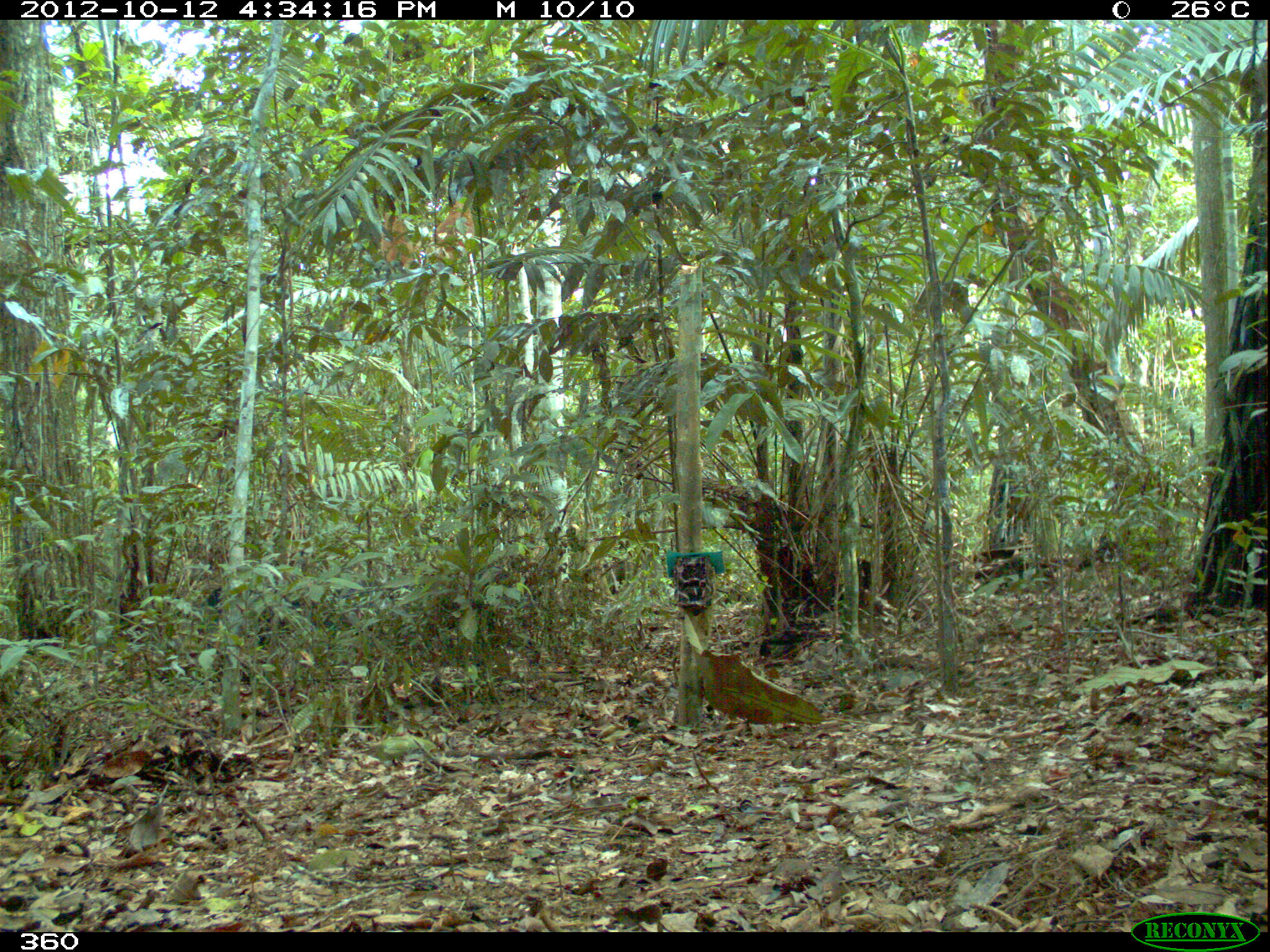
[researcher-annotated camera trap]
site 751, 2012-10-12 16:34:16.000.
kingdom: Animalia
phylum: Chordata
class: Mammalia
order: Artiodactyla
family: Tayassuidae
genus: Tayassu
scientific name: Tayassu pecari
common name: white-lipped peccary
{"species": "Tayassu pecari (white-lipped peccary)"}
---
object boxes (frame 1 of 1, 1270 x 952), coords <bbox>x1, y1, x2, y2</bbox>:
tayassu pecari: <bbox>291, 578, 411, 632</bbox>; <bbox>198, 585, 274, 654</bbox>